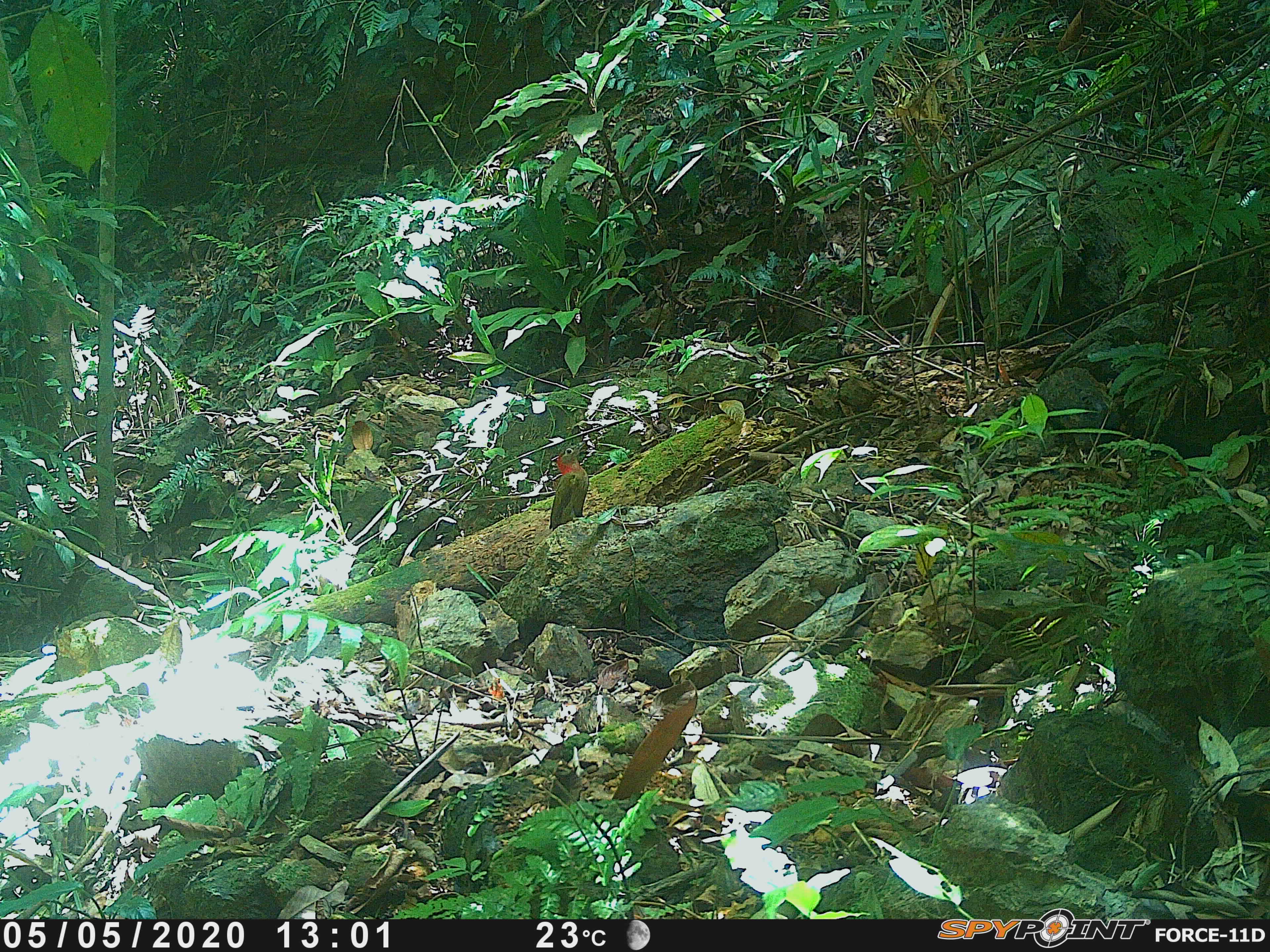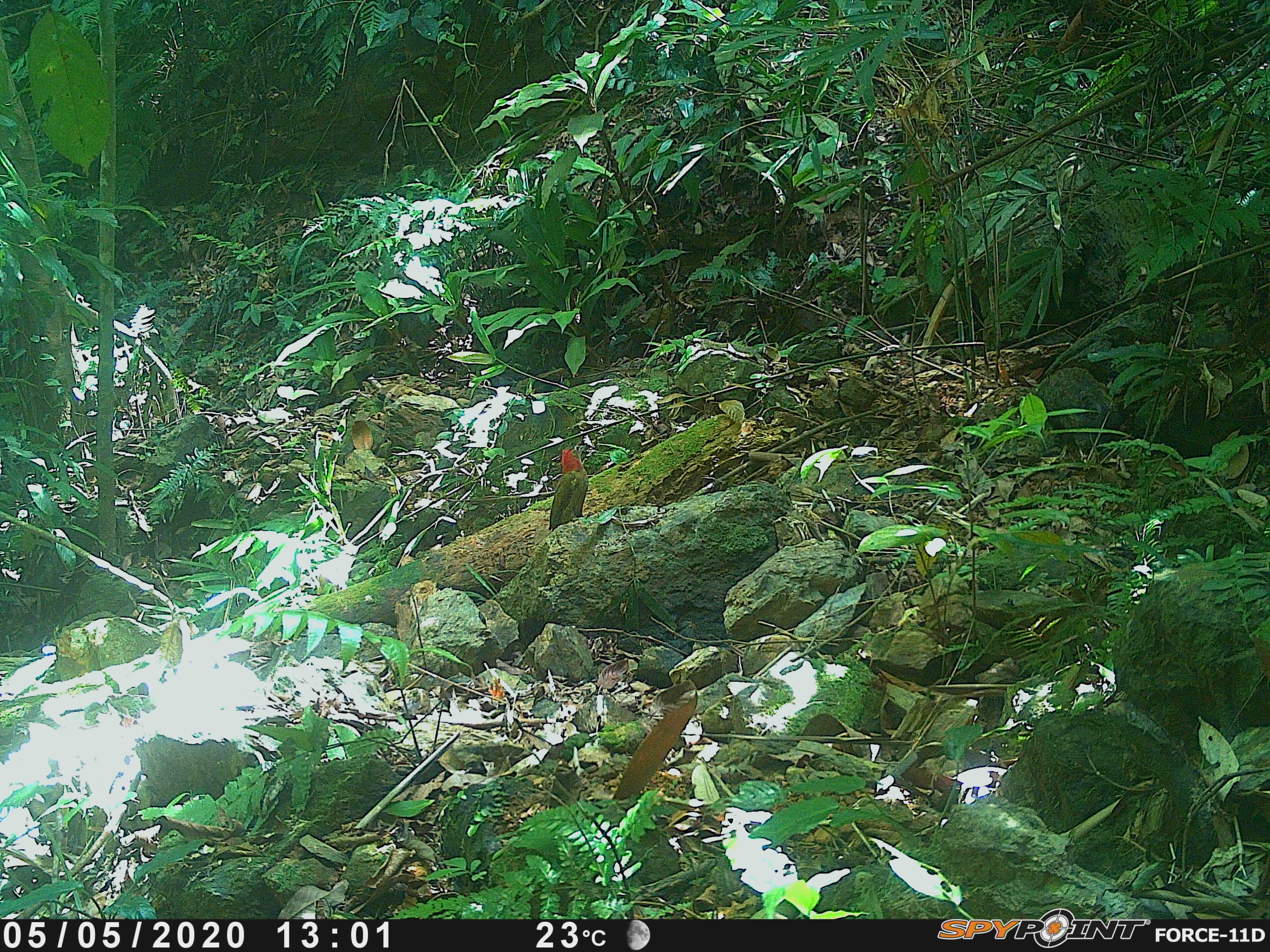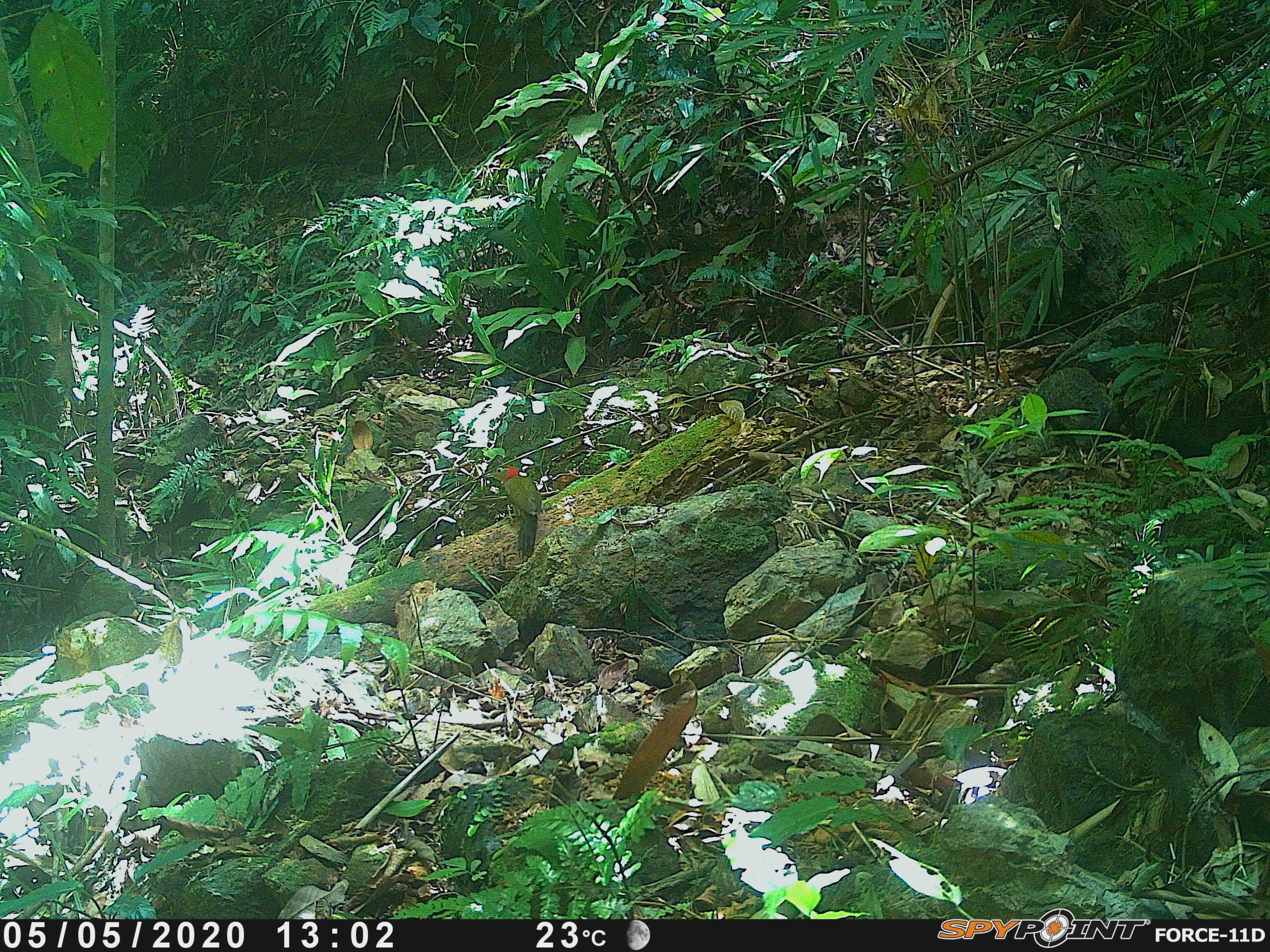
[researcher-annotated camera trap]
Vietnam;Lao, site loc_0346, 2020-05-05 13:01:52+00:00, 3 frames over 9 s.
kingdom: Animalia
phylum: Chordata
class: Aves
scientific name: Aves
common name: bird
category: unidentified bird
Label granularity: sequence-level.